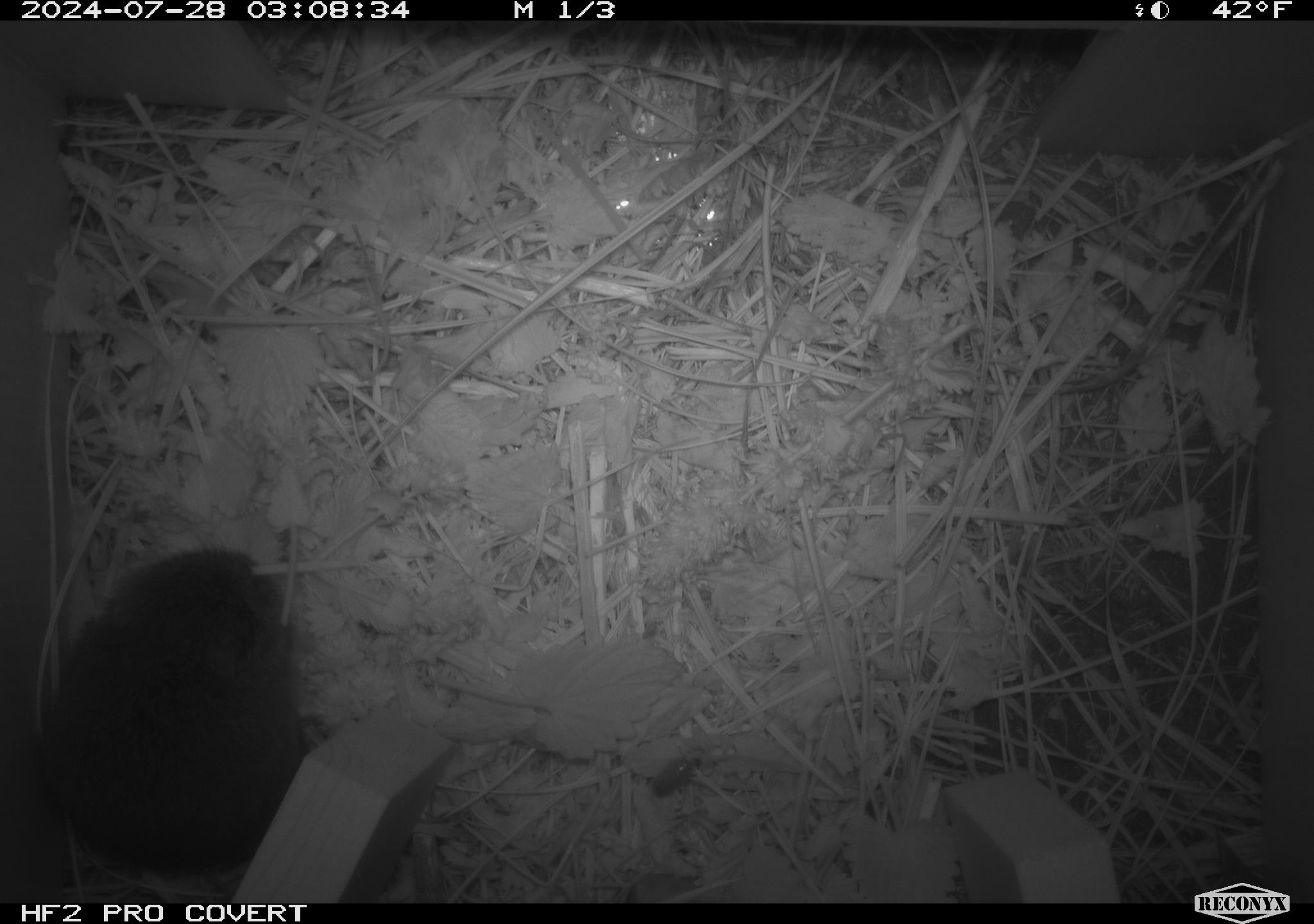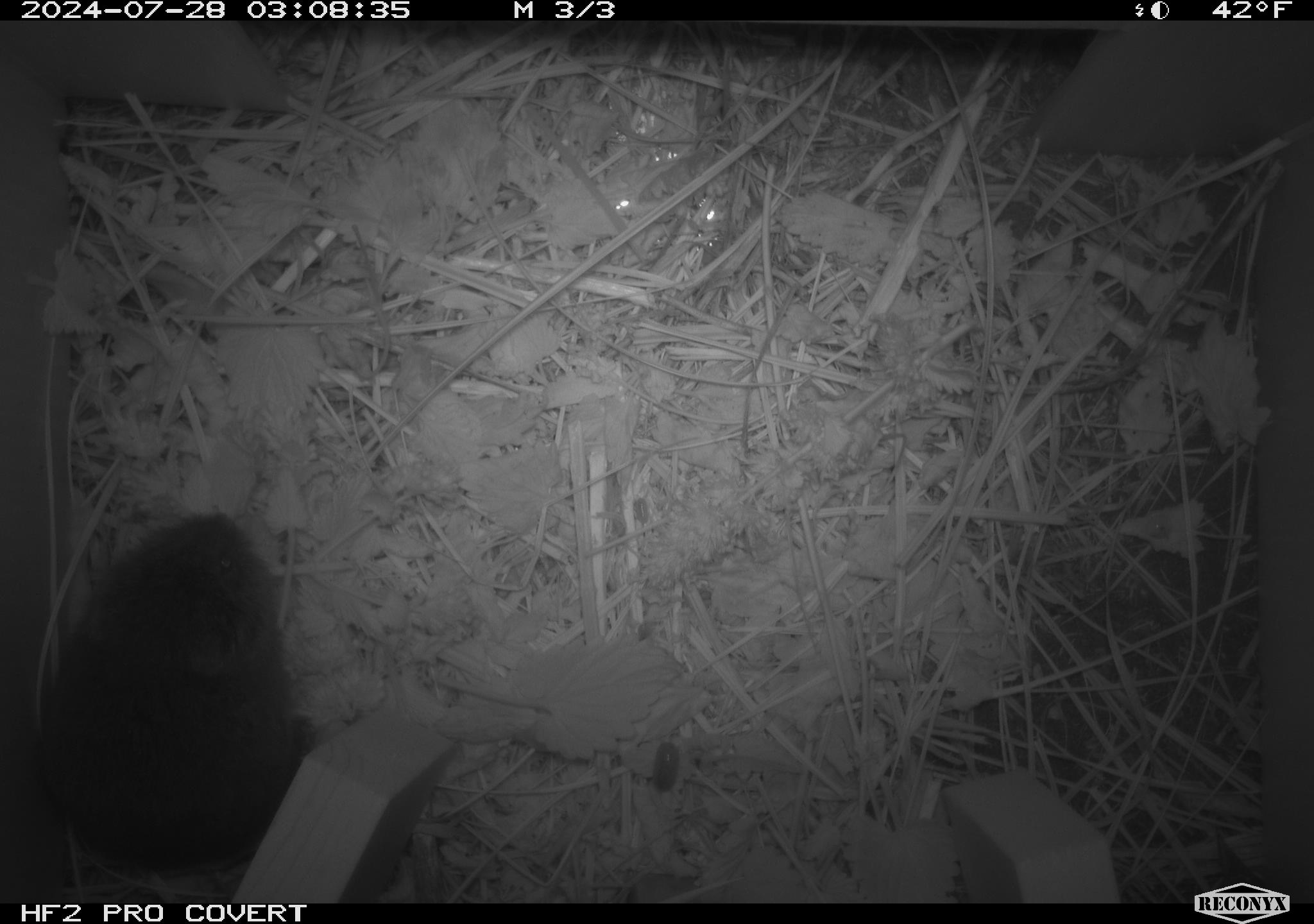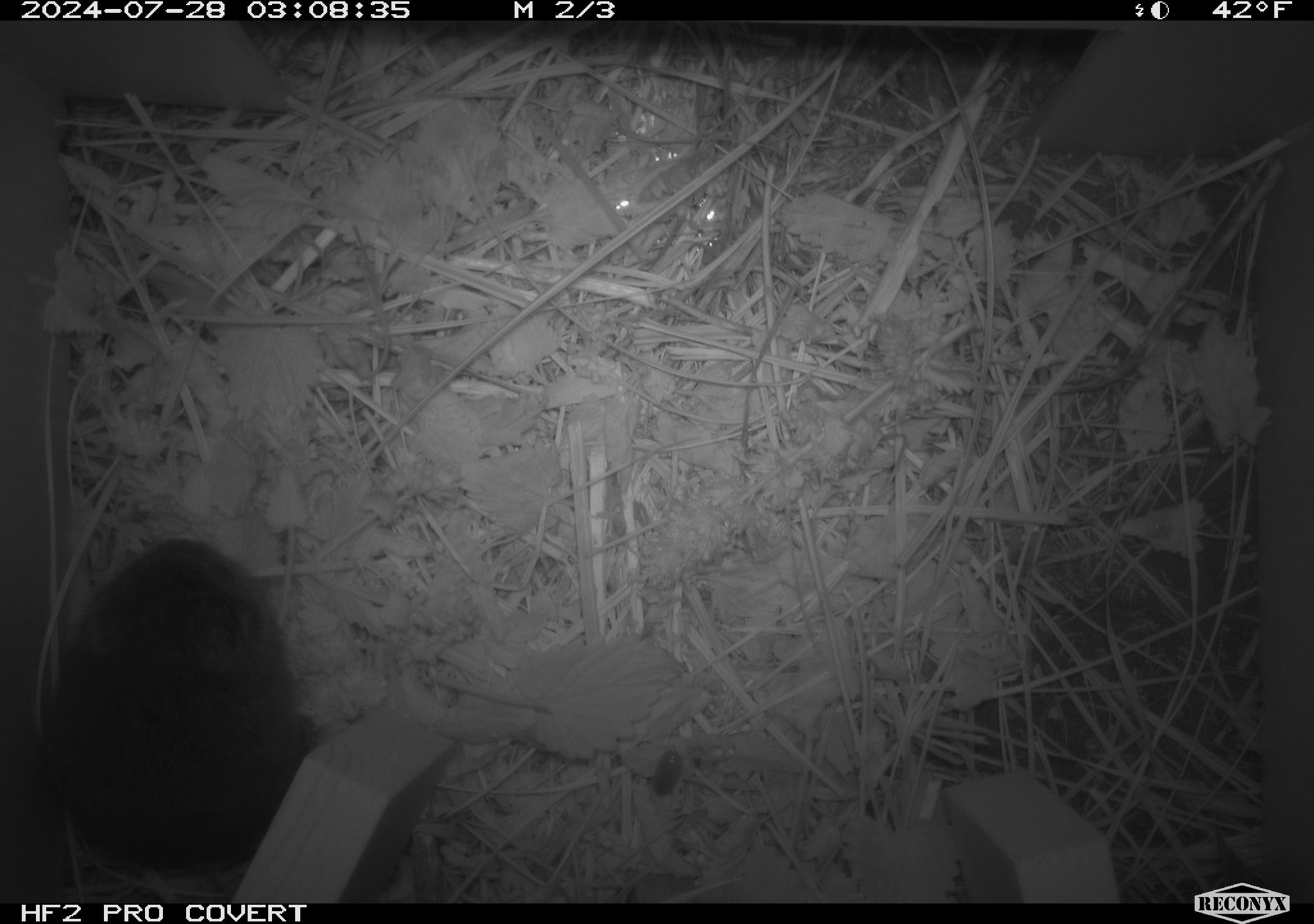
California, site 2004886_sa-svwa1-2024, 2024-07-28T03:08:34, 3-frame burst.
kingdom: Animalia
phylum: Chordata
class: Mammalia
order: Rodentia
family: Cricetidae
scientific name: Arvicolinae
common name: voles, lemmings, and muskrats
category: arvicolinae subfamily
Arvicolinae subfamily (voles, lemmings, and muskrats) (Arvicolinae).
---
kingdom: Animalia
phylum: Arthropoda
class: Insecta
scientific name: Insecta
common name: insect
Insect (Insecta).